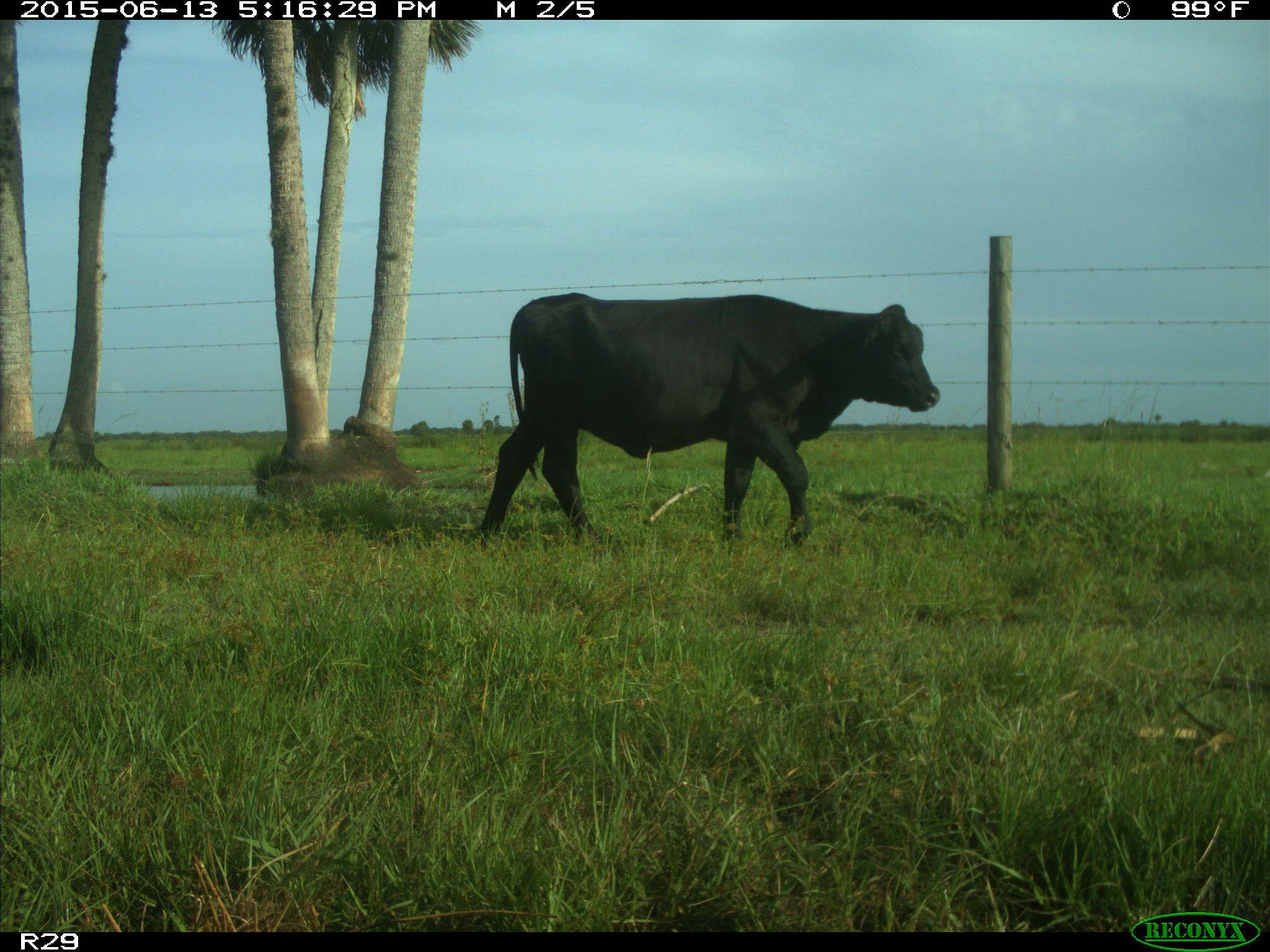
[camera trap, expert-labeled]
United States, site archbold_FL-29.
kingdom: Animalia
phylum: Chordata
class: Mammalia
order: Artiodactyla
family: Bovidae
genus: Bos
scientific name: Bos taurus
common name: domestic cow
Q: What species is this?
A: Bos taurus (domestic cow).